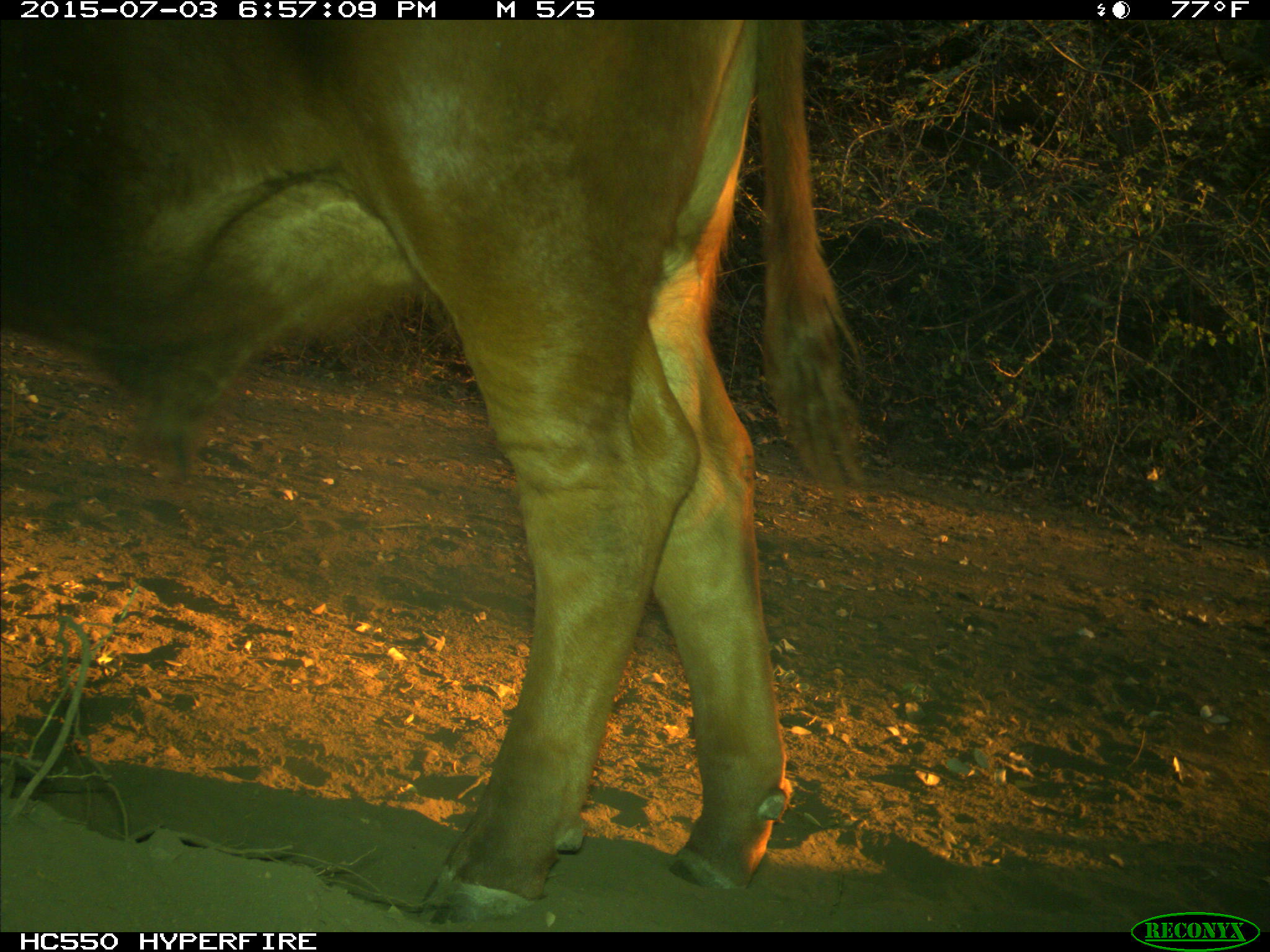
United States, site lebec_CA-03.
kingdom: Animalia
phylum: Chordata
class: Mammalia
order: Artiodactyla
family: Bovidae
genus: Bos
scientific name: Bos taurus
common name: domestic cow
Bos taurus (domestic cow).